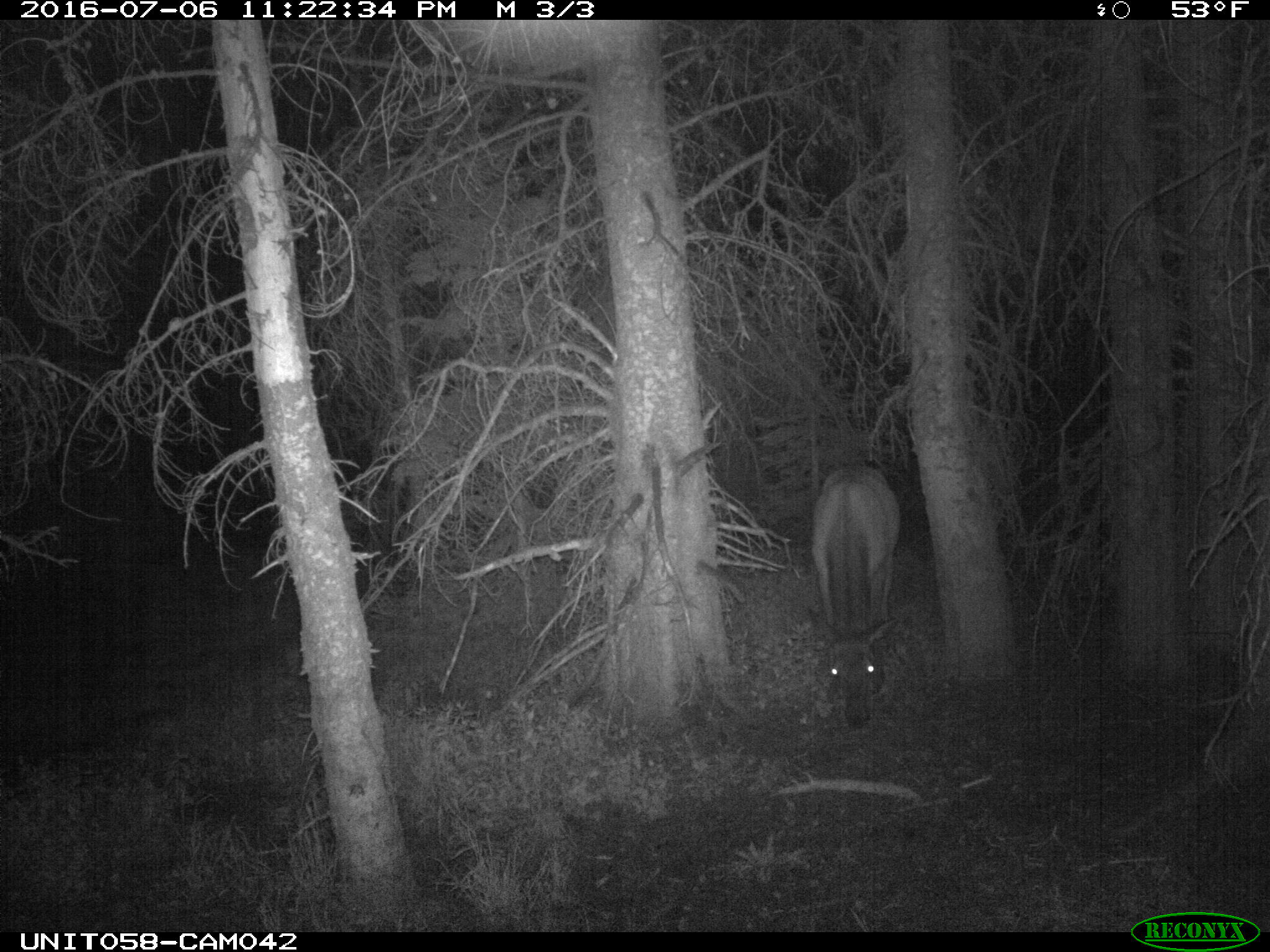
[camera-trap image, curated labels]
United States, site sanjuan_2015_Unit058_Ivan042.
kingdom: Animalia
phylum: Chordata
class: Mammalia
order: Artiodactyla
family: Cervidae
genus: Cervus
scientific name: Cervus elaphus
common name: red deer